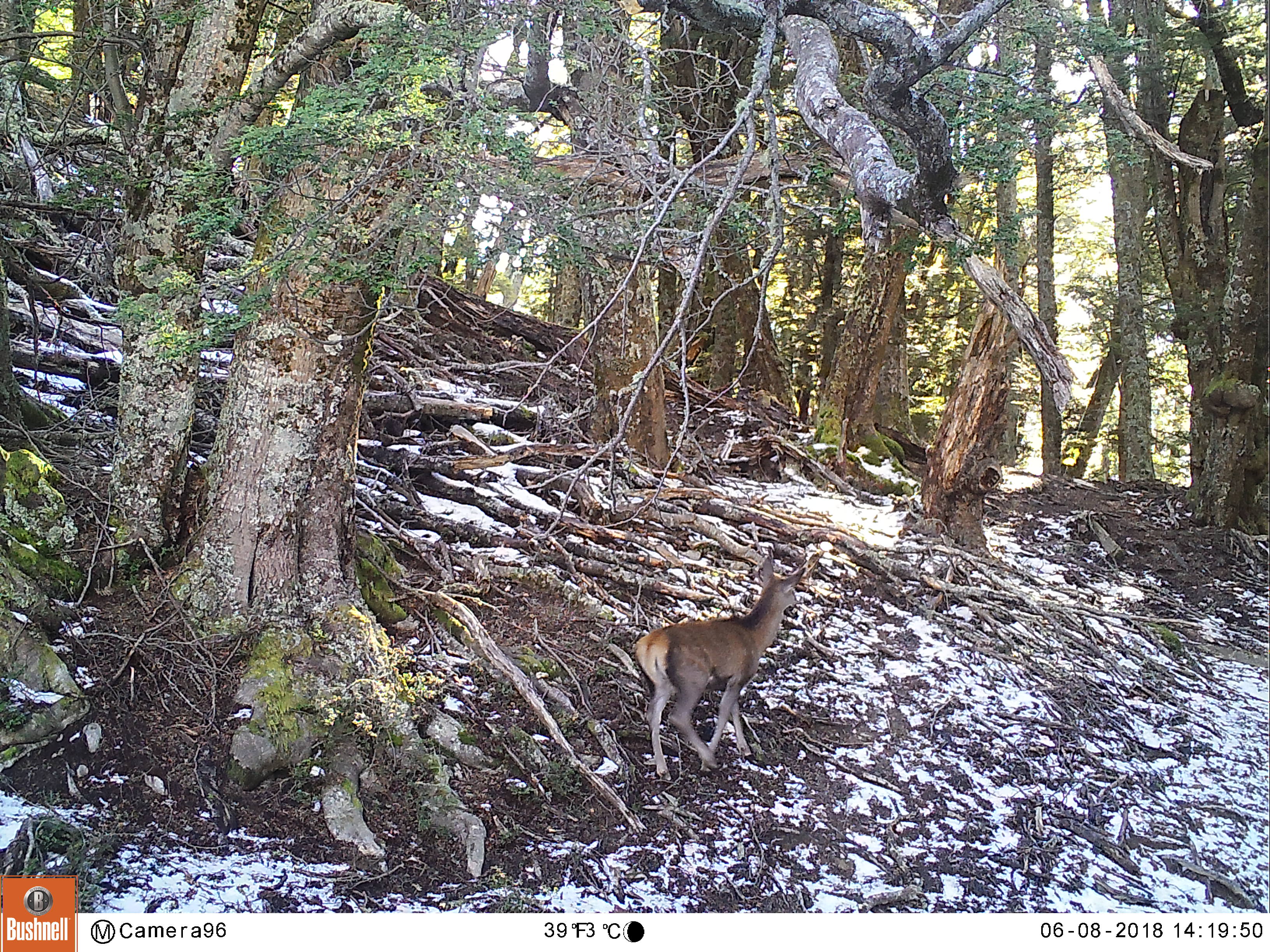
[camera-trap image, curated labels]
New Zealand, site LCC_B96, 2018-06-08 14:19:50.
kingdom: Animalia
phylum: Chordata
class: Mammalia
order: Artiodactyla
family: Cervidae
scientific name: Cervidae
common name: deer